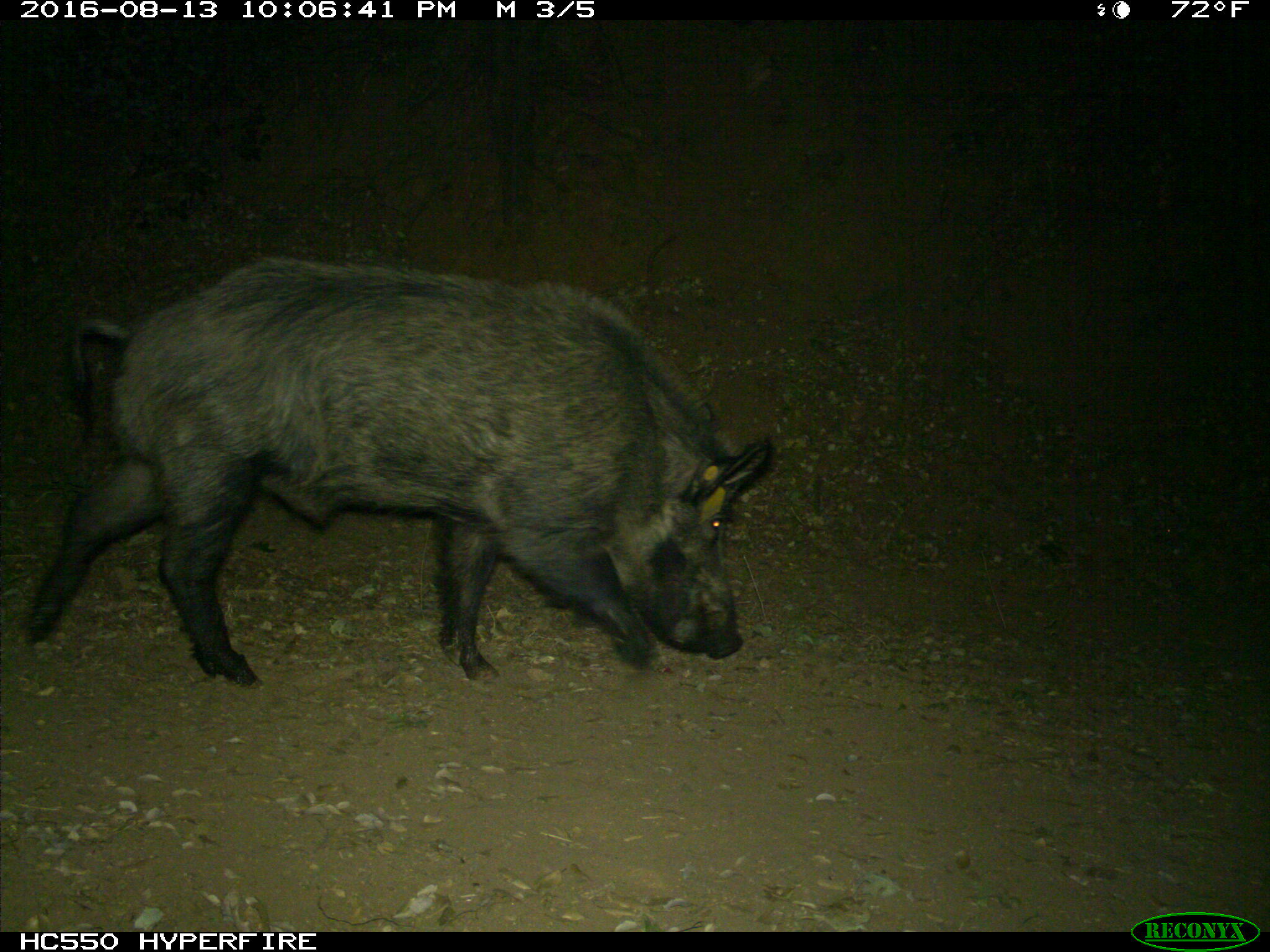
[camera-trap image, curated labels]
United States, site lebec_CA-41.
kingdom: Animalia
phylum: Chordata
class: Mammalia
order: Artiodactyla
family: Suidae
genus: Sus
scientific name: Sus scrofa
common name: wild boar